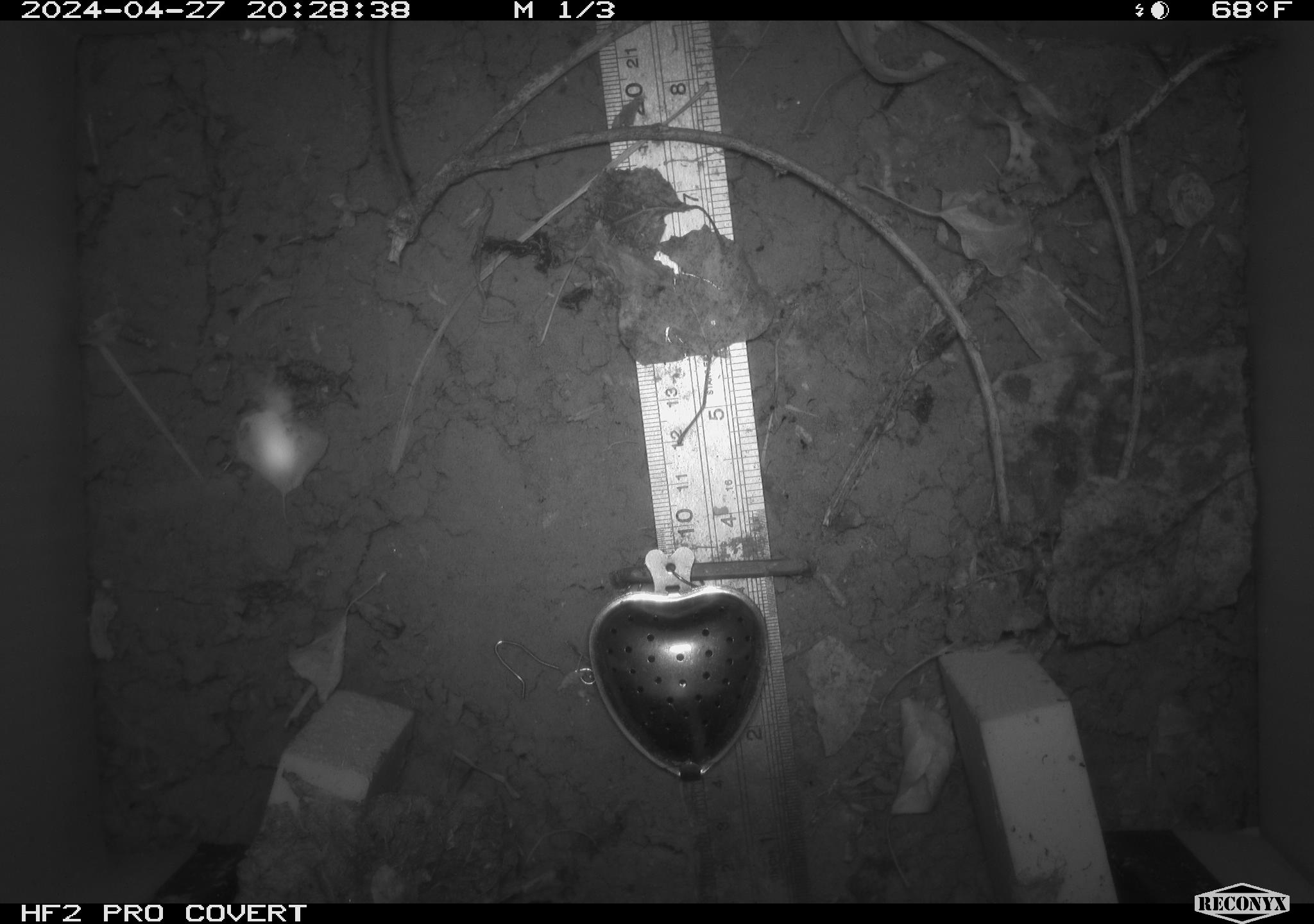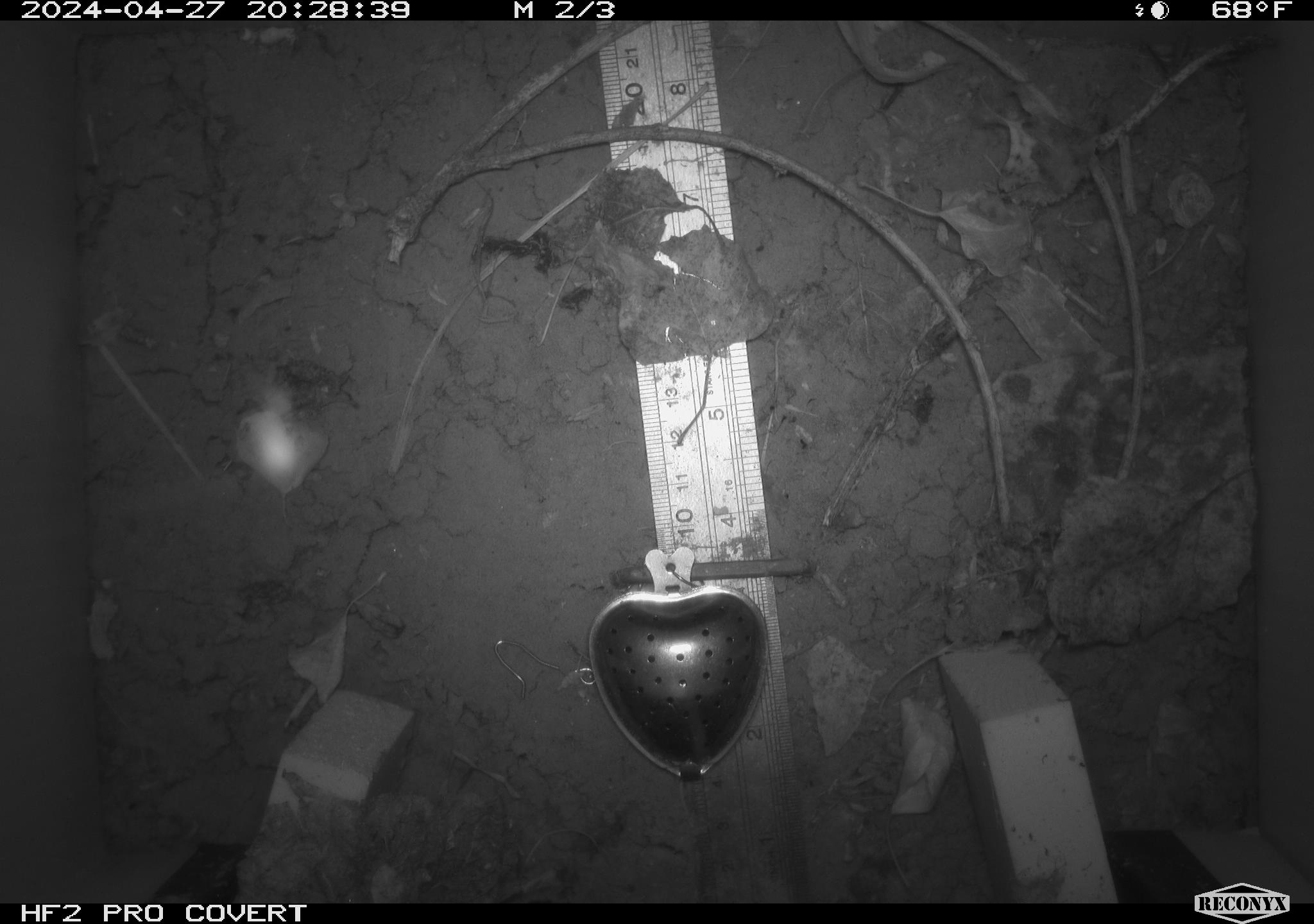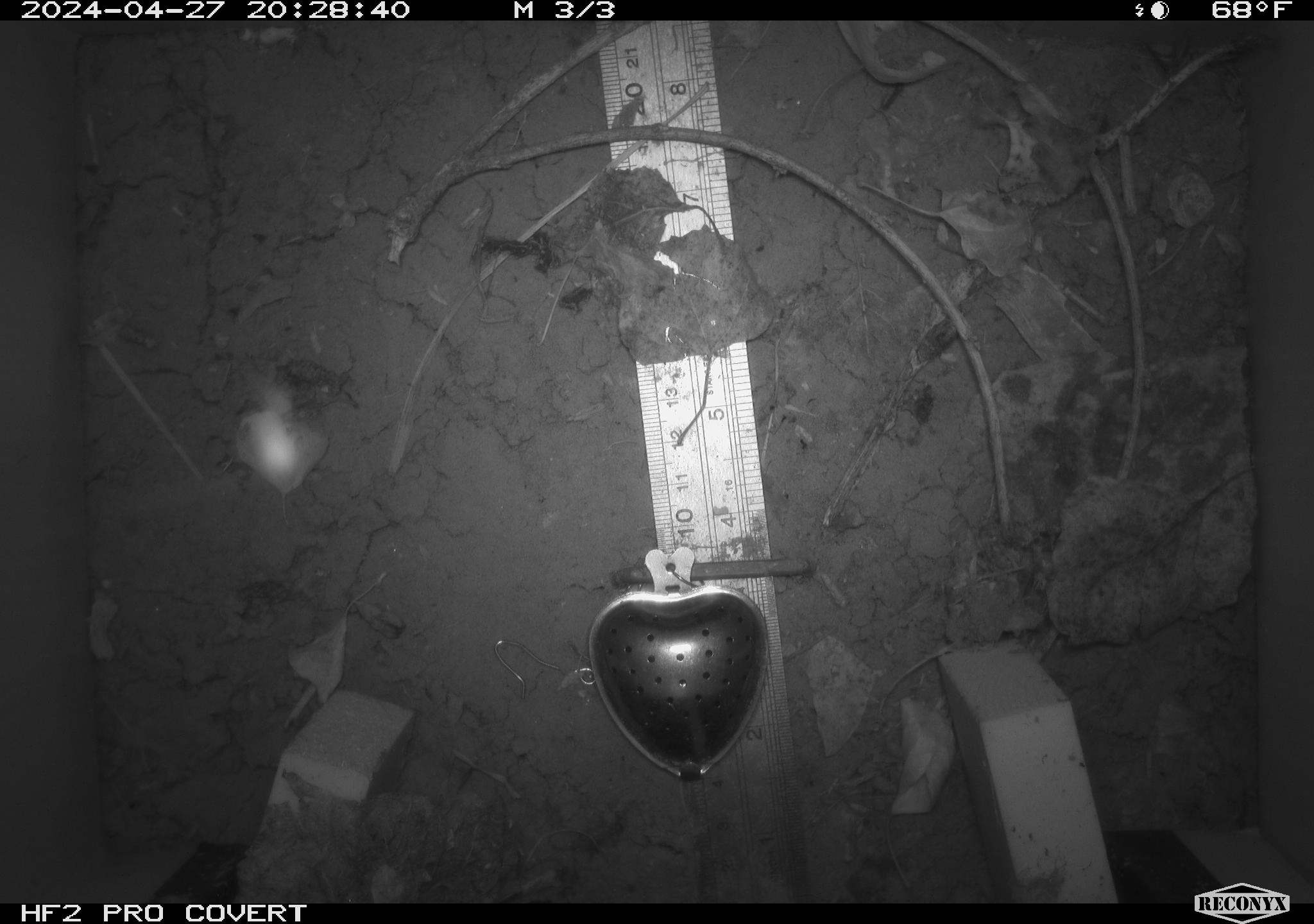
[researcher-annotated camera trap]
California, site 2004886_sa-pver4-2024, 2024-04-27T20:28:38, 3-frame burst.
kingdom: Animalia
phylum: Chordata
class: Mammalia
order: Rodentia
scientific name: Rodentia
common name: mouse species